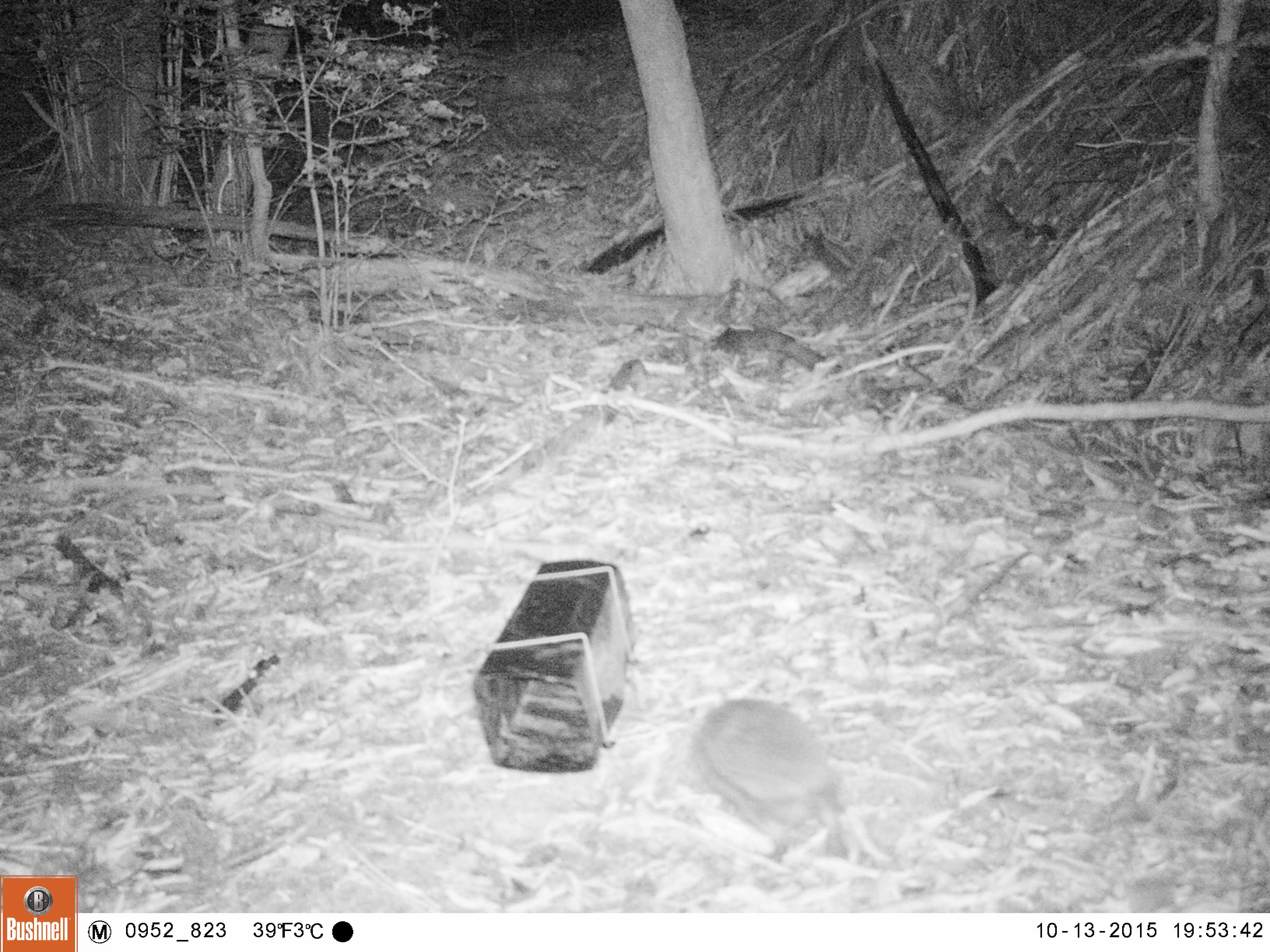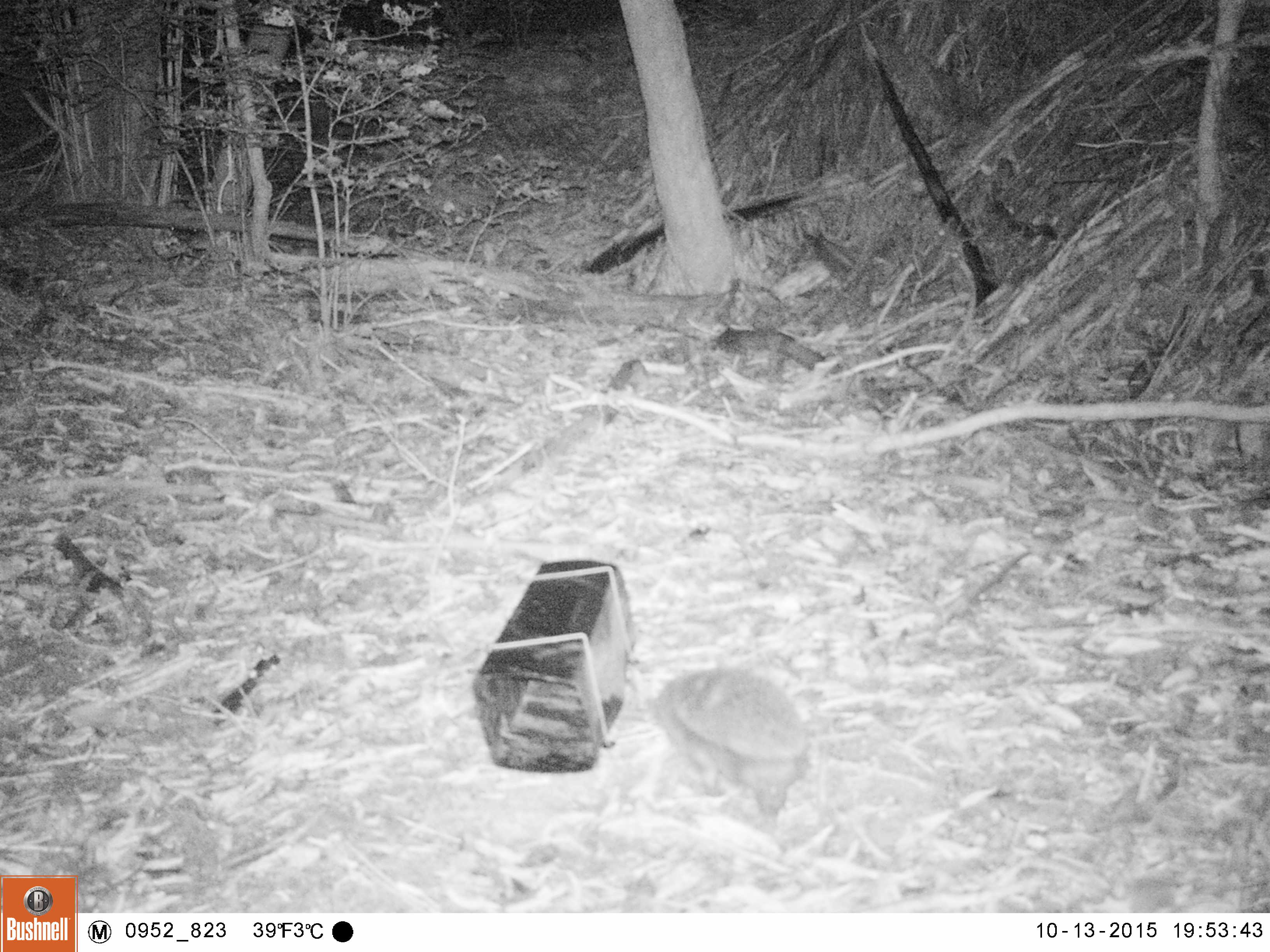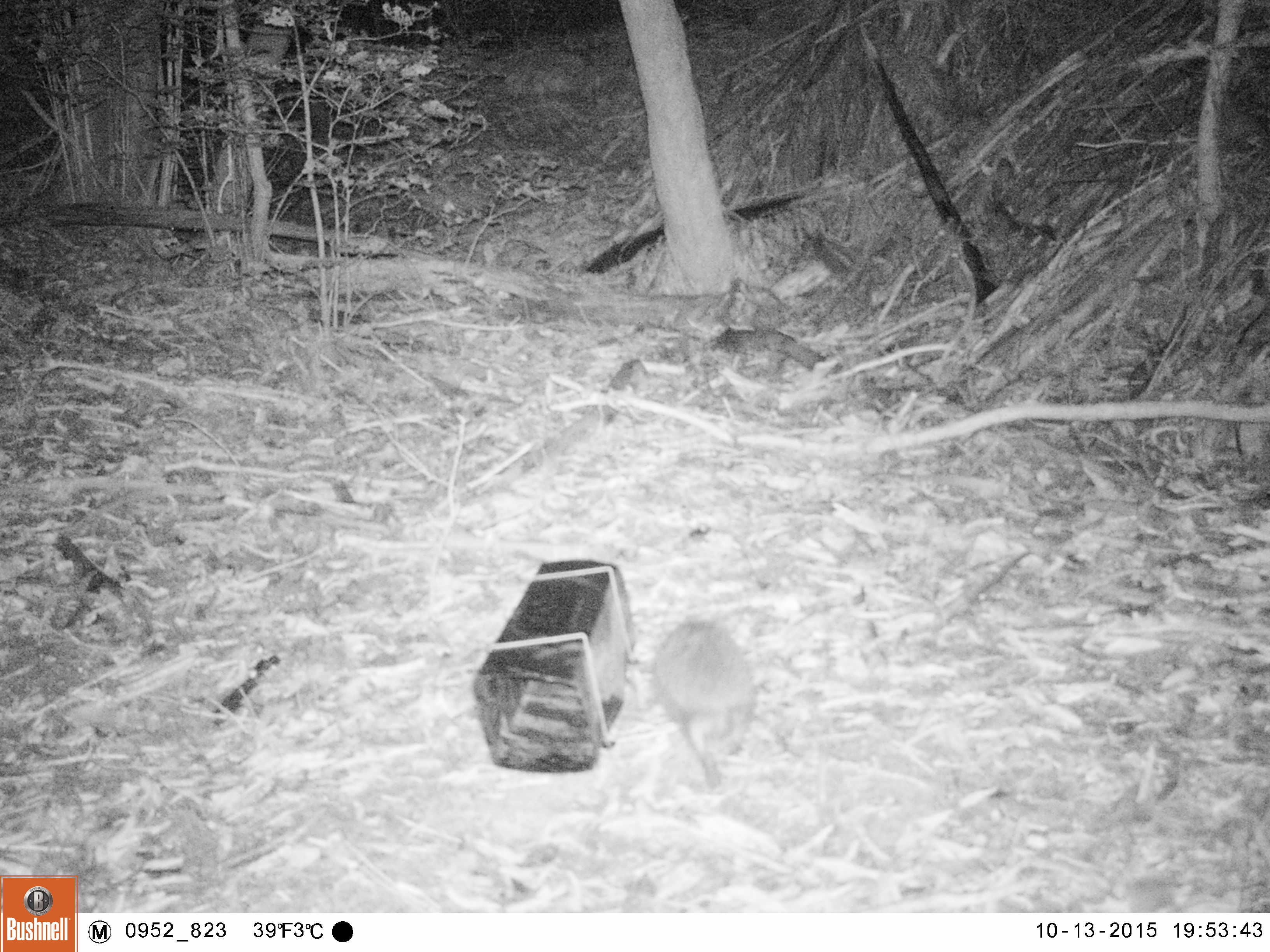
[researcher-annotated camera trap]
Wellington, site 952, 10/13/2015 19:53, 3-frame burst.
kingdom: Animalia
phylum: Chordata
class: Mammalia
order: Eulipotyphla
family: Erinaceidae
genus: Erinaceus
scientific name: Erinaceus europaeus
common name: hedgehog